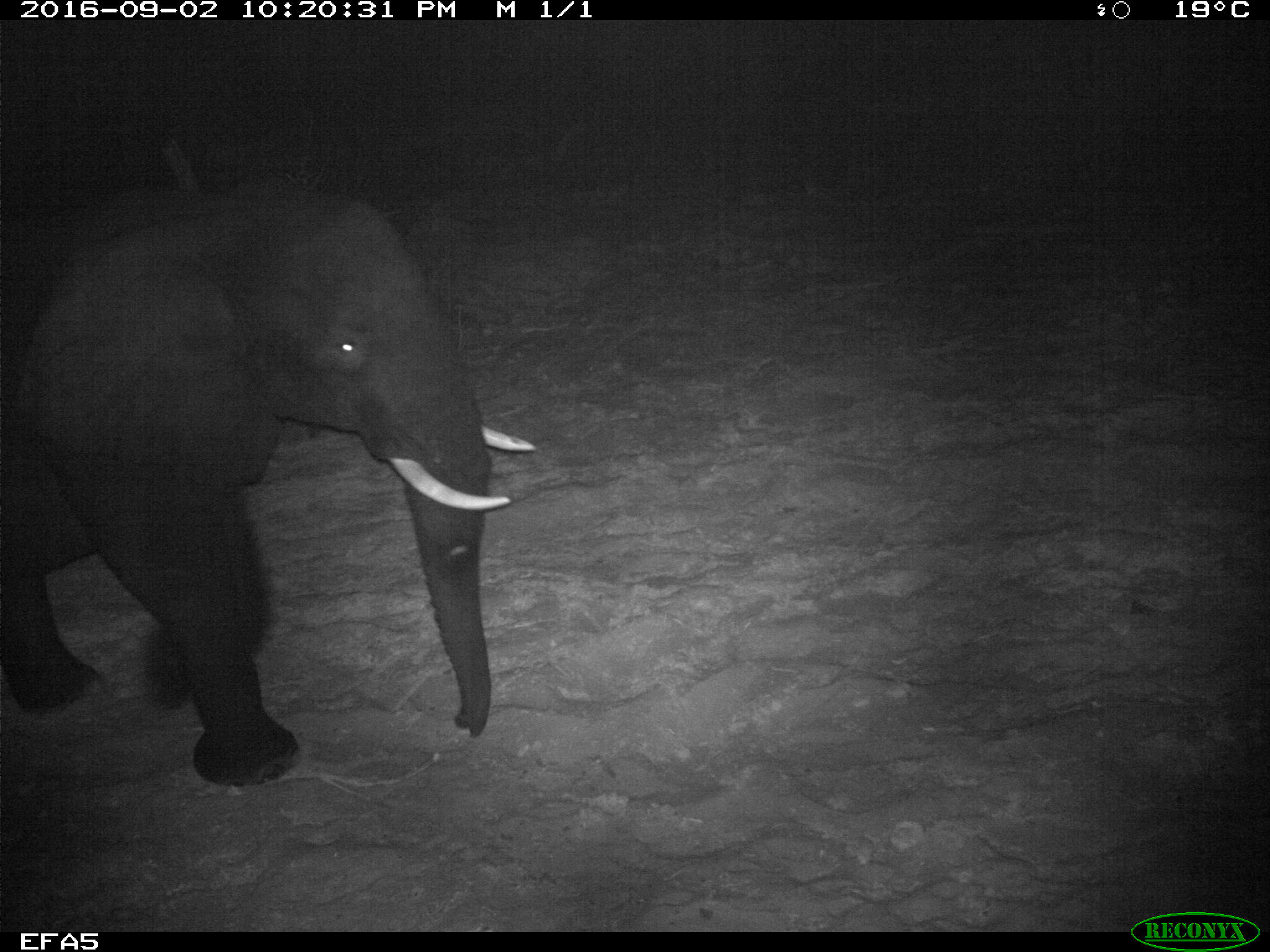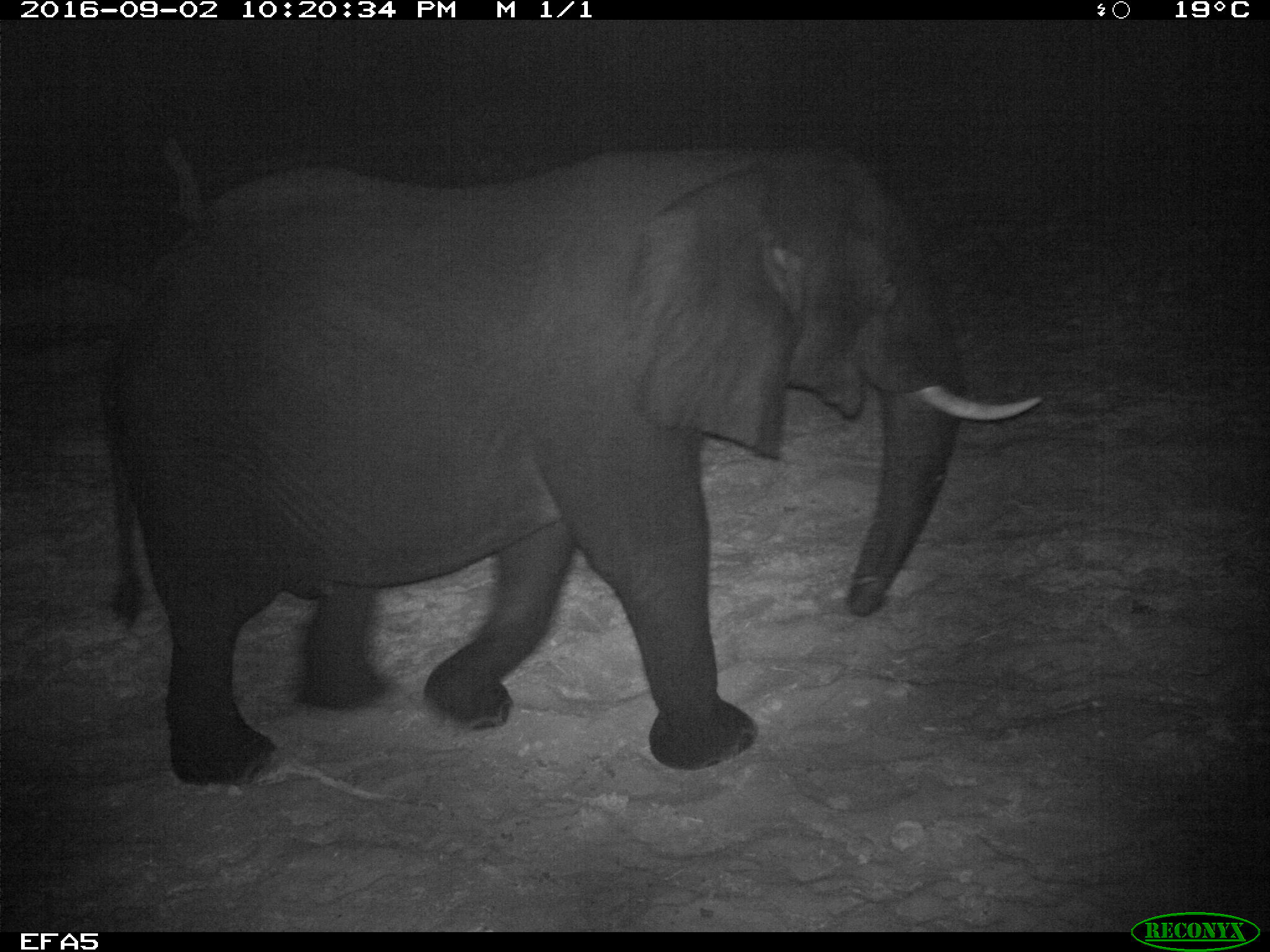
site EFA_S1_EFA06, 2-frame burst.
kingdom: Animalia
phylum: Chordata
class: Mammalia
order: Proboscidea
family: Elephantidae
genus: Loxodonta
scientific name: Loxodonta africana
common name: african bush elephant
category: elephant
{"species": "elephant (african bush elephant) (Loxodonta africana)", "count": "1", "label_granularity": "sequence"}